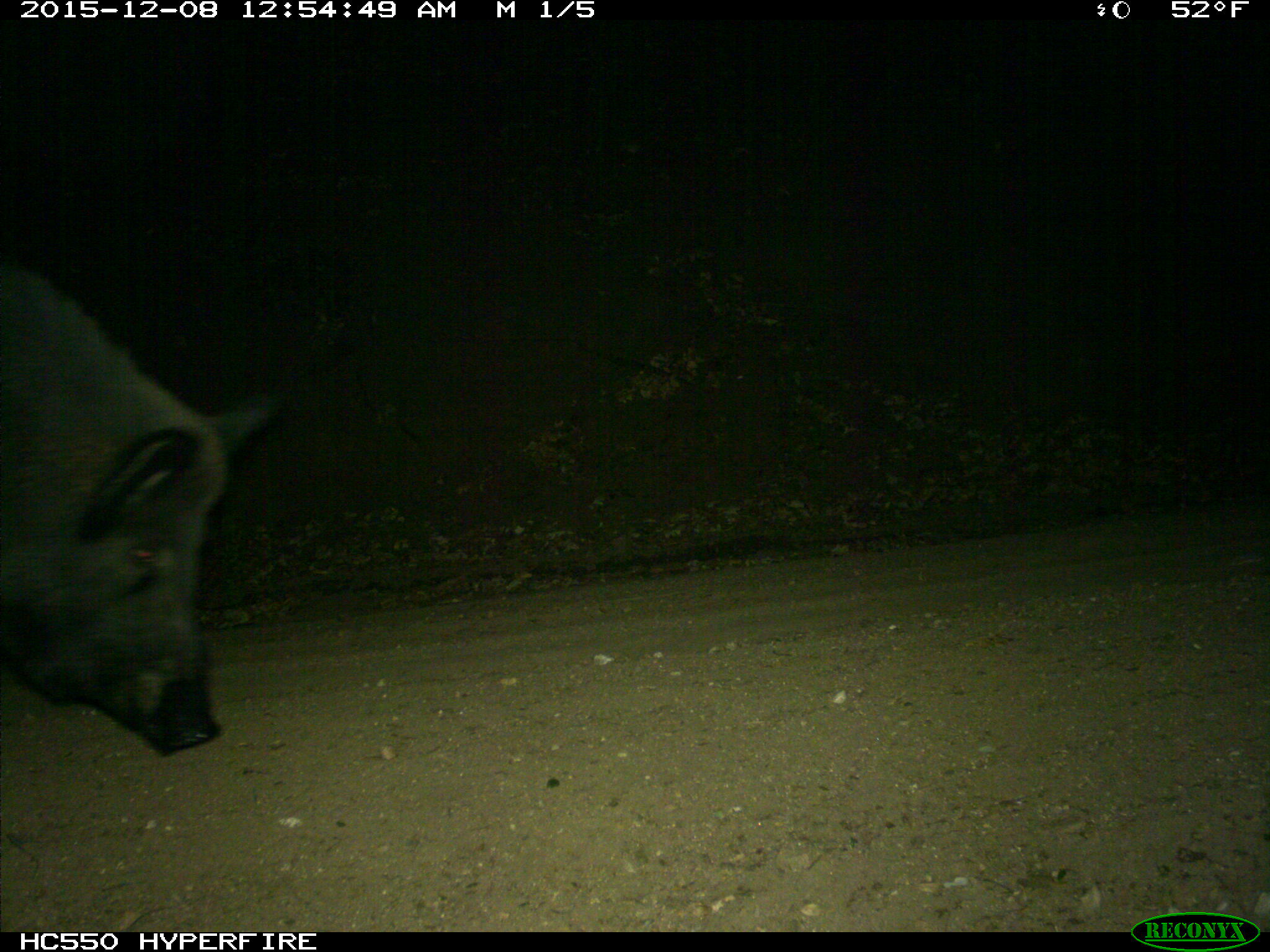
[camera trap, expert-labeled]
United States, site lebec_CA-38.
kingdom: Animalia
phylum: Chordata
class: Mammalia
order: Artiodactyla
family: Suidae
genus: Sus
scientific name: Sus scrofa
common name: wild boar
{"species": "Sus scrofa (wild boar)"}